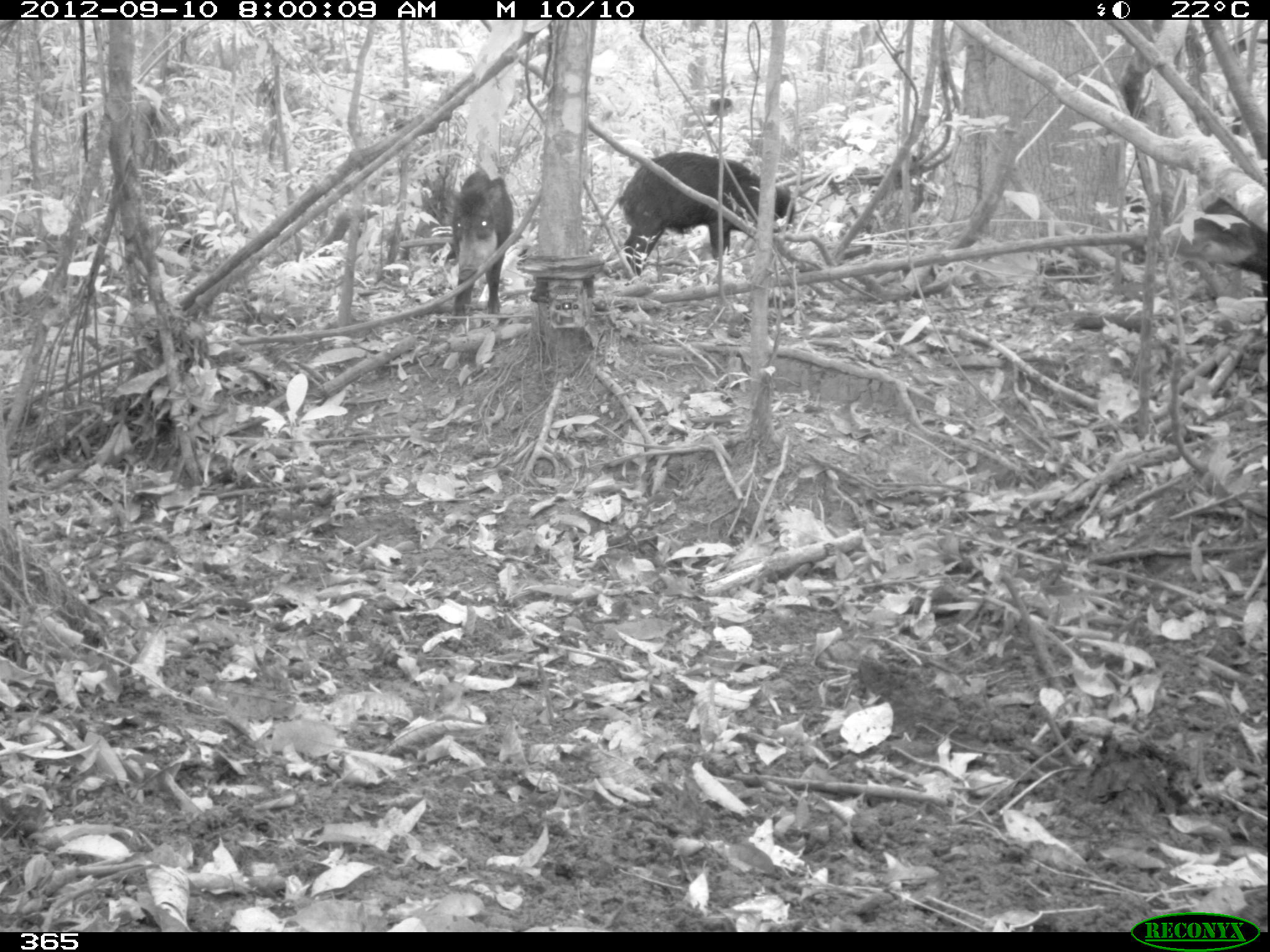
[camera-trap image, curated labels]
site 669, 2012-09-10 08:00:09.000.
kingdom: Animalia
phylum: Chordata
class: Mammalia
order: Artiodactyla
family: Tayassuidae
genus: Tayassu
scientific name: Tayassu pecari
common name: white-lipped peccary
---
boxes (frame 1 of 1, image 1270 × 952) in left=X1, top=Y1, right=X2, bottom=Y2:
tayassu pecari: left=617, top=150, right=795, bottom=275; left=1164, top=196, right=1267, bottom=294; left=446, top=168, right=514, bottom=315